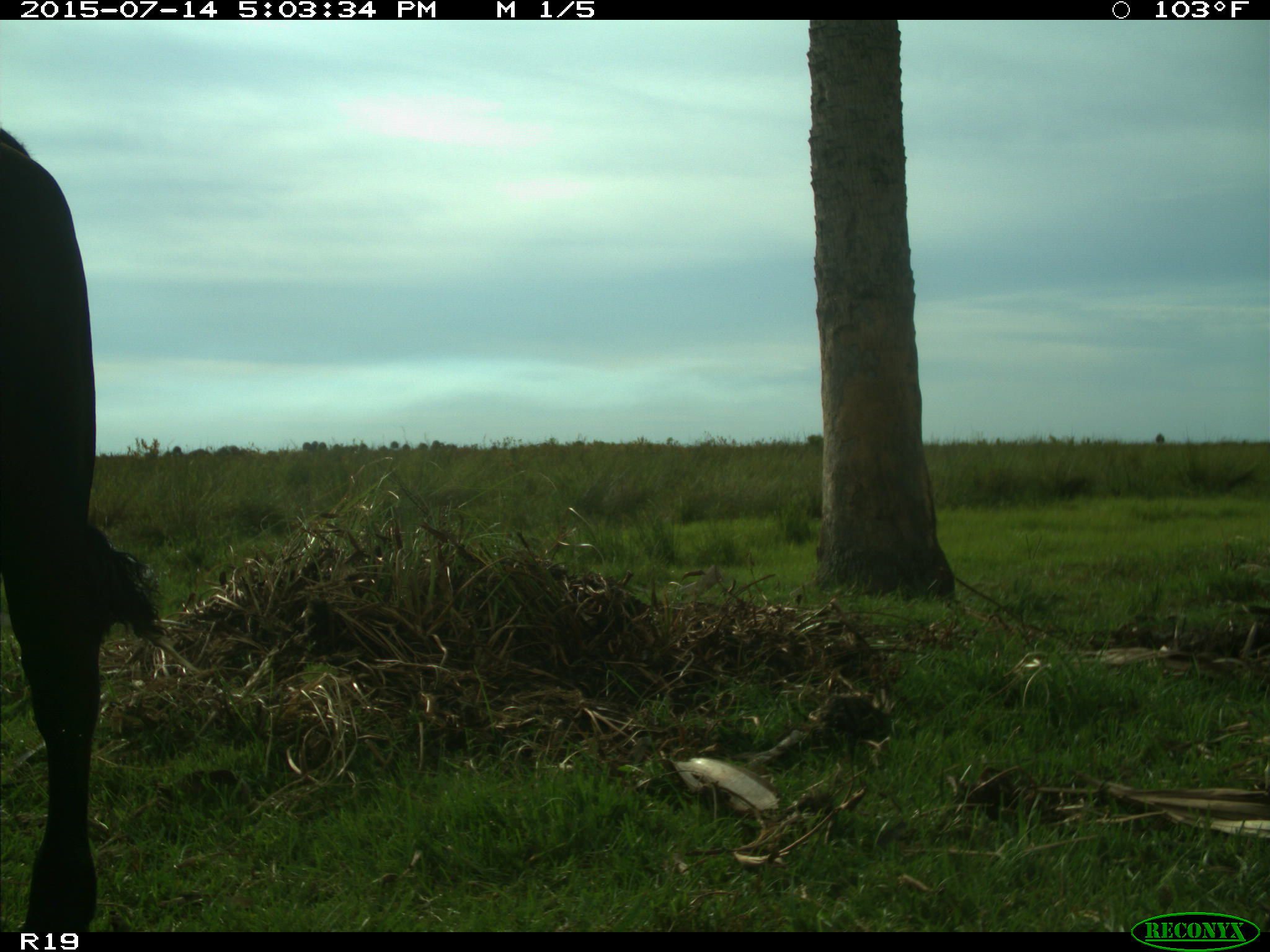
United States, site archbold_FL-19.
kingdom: Animalia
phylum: Chordata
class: Mammalia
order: Artiodactyla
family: Bovidae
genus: Bos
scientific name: Bos taurus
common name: domestic cow